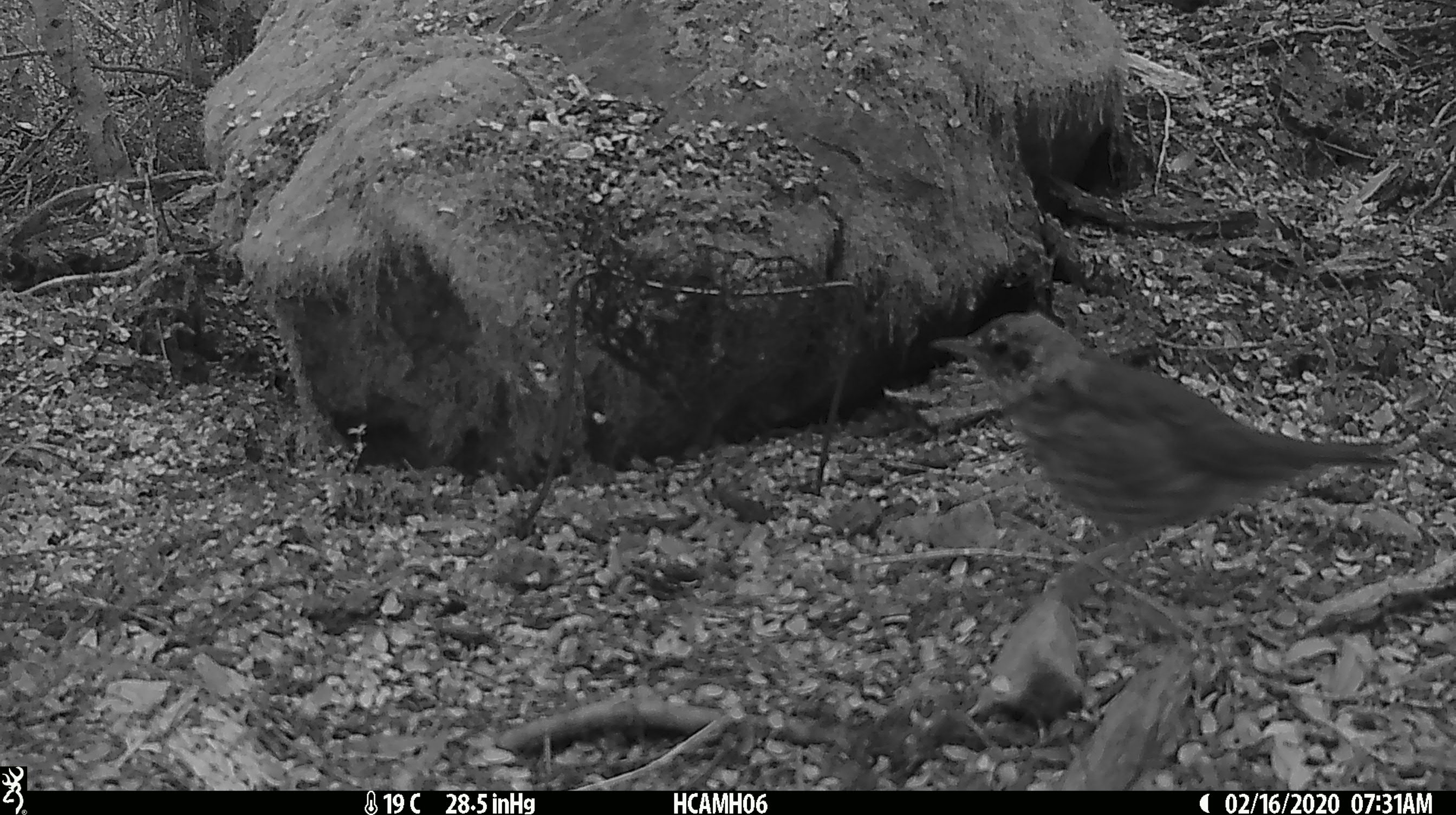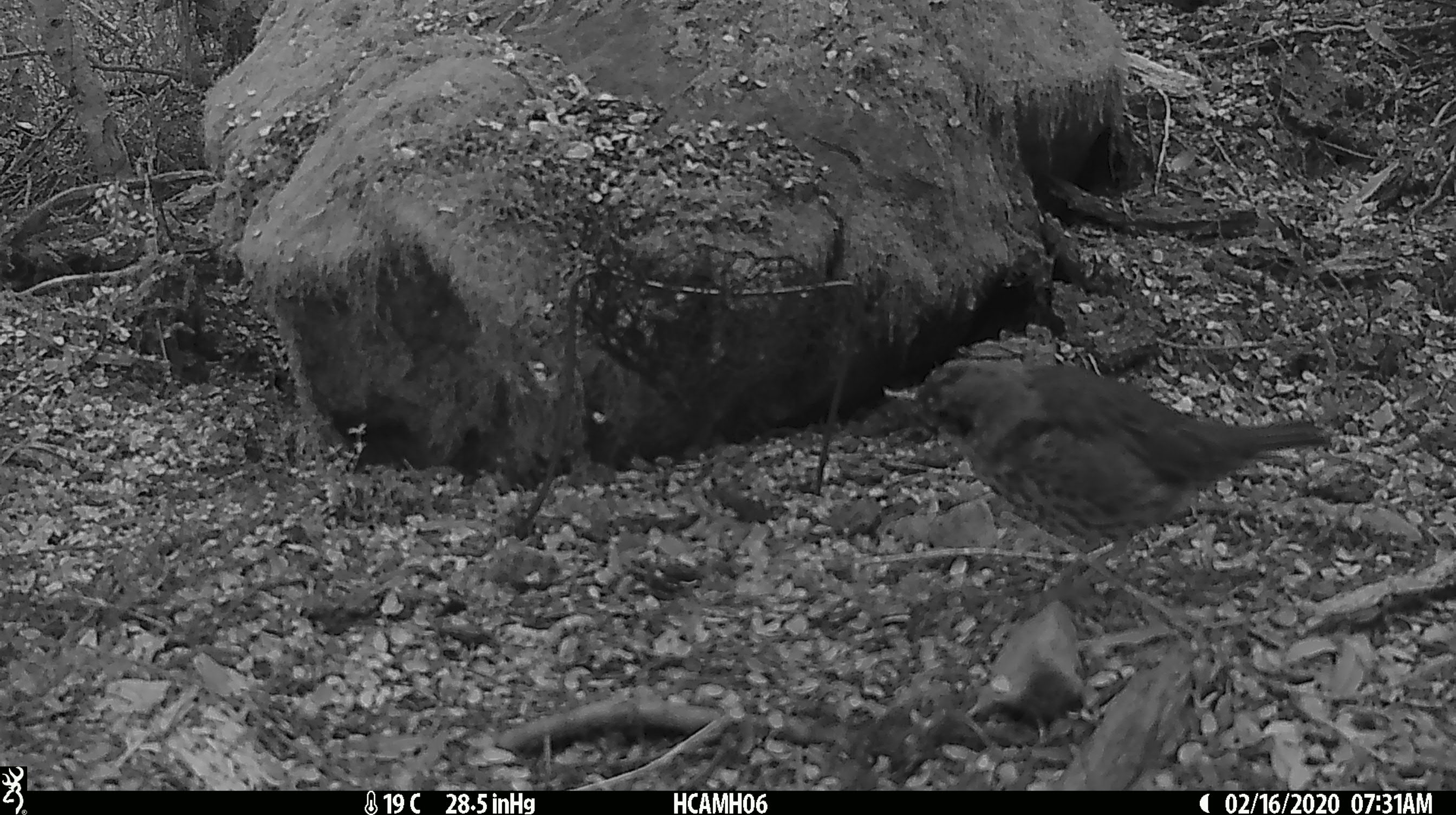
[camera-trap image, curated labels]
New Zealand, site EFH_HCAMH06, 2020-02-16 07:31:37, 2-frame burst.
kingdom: Animalia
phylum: Chordata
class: Aves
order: Passeriformes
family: Turdidae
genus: Turdus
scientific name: Turdus philomelos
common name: song thrush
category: thrush